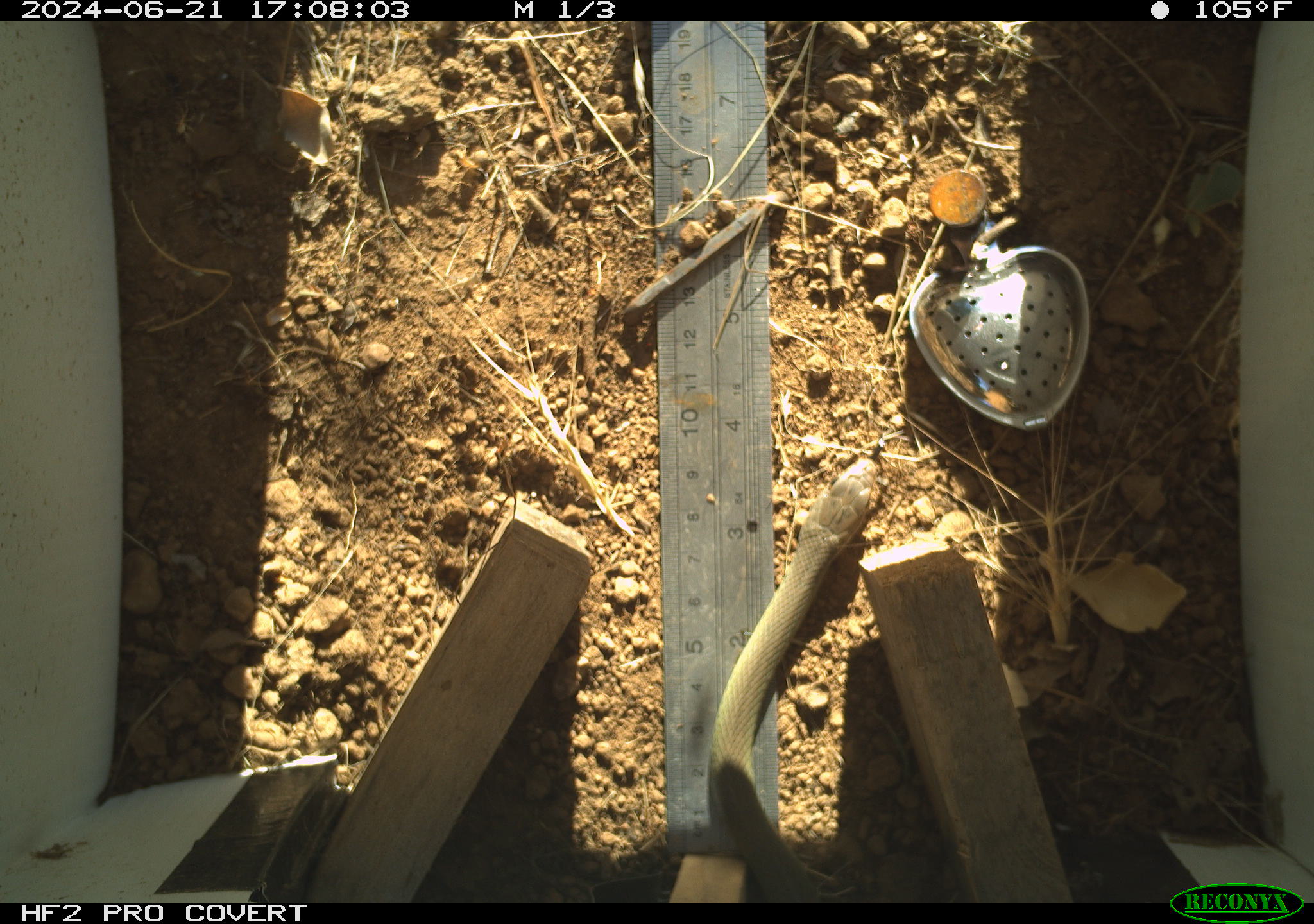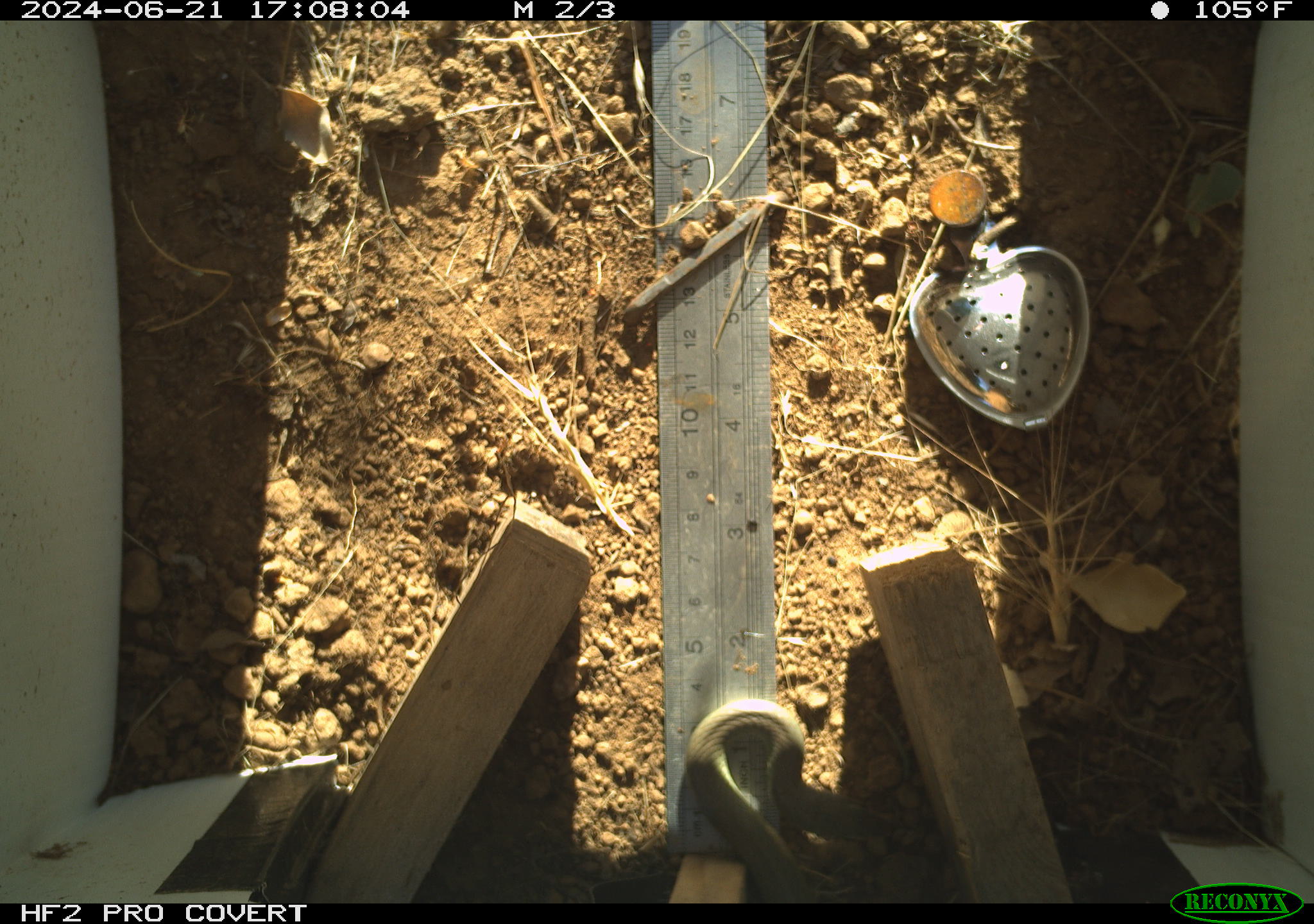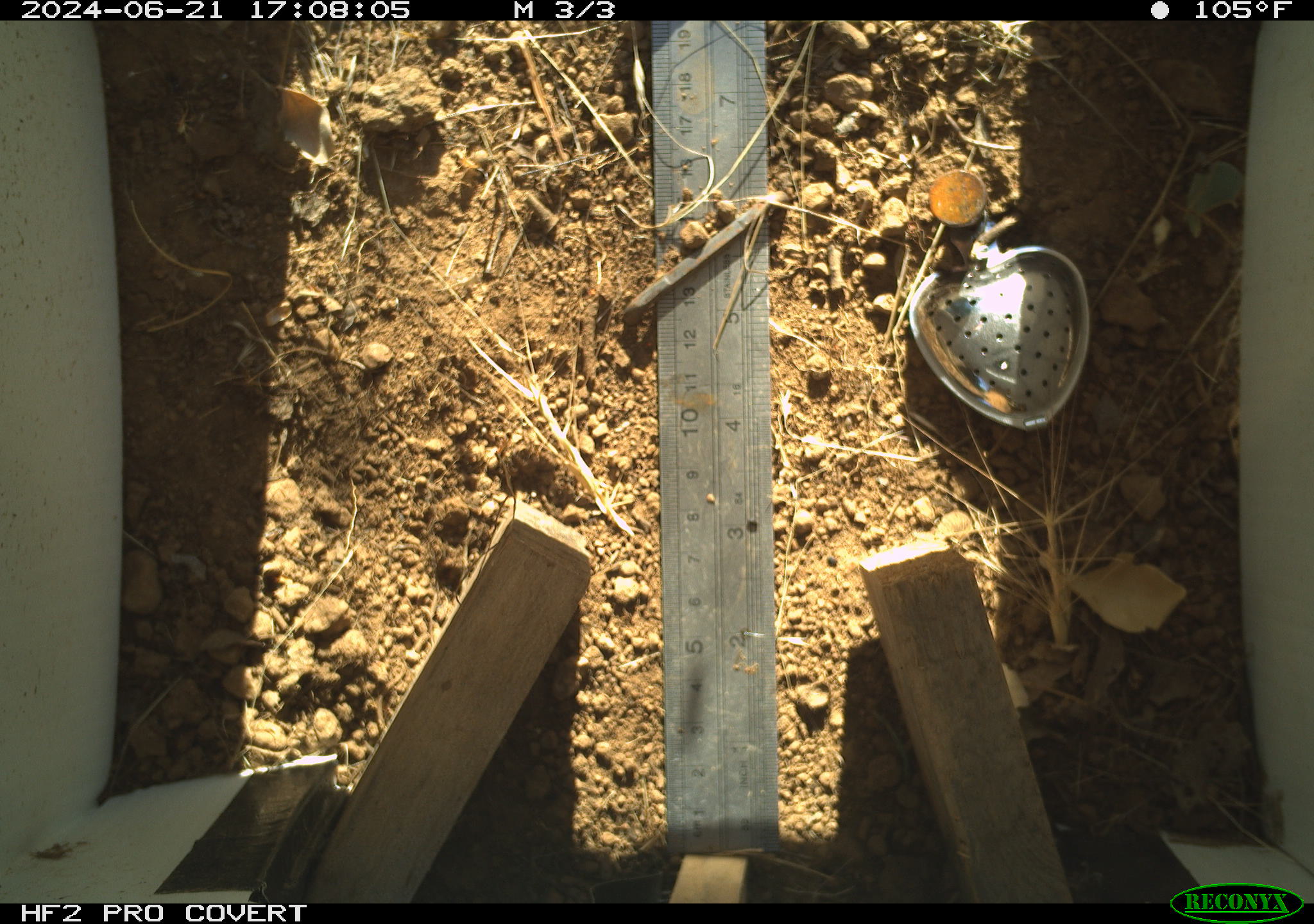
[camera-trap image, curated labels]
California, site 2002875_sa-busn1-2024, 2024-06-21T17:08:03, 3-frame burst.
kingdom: Animalia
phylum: Chordata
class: Reptilia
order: Squamata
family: Colubridae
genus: Coluber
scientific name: Coluber constrictor mormon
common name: western yellow-bellied racer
Western yellow-bellied racer (Coluber constrictor mormon).